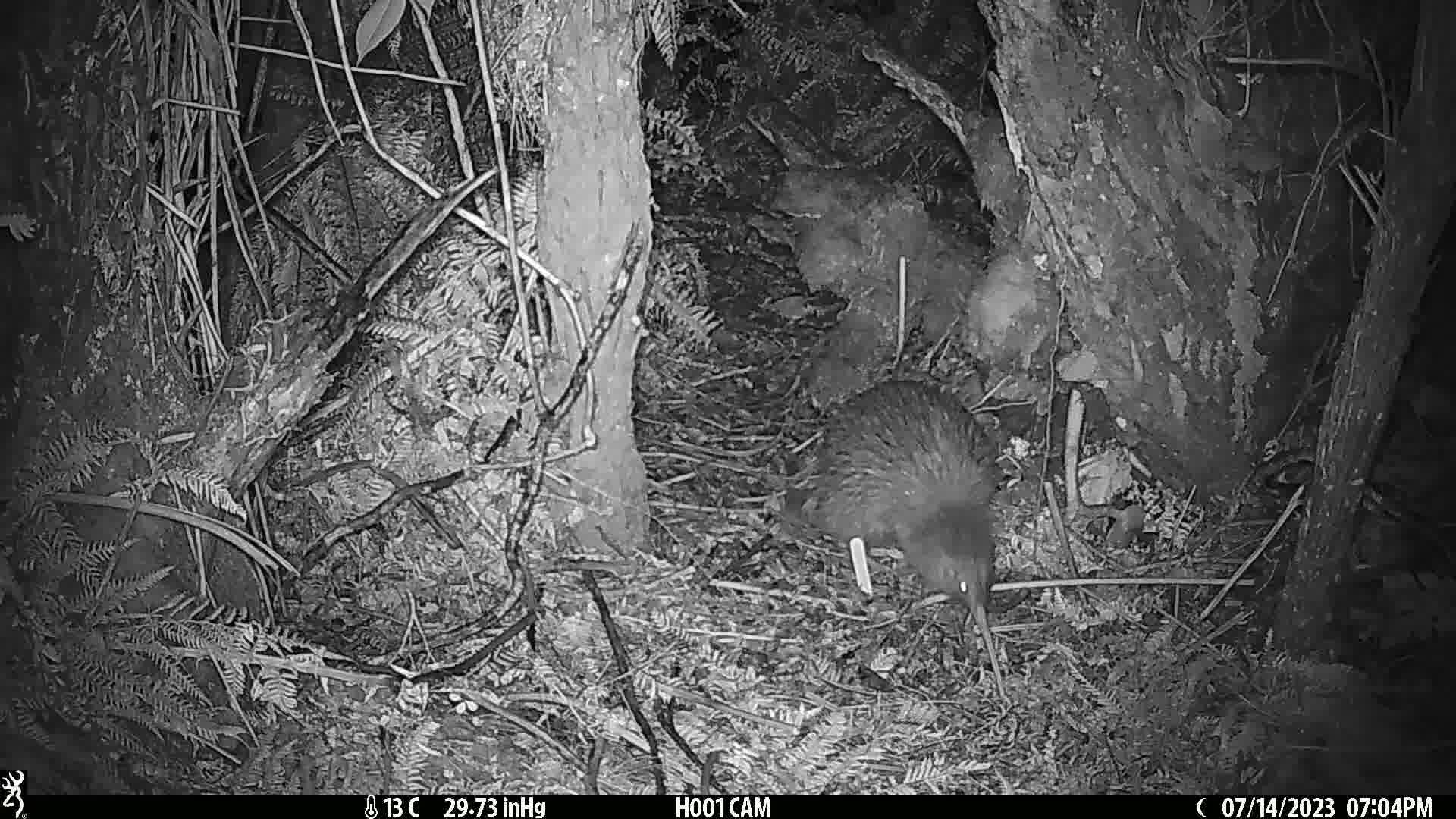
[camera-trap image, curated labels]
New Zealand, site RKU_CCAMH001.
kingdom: Animalia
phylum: Chordata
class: Aves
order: Apterygiformes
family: Apterygidae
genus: Apteryx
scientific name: Apteryx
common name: kiwi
Kiwi (Apteryx).